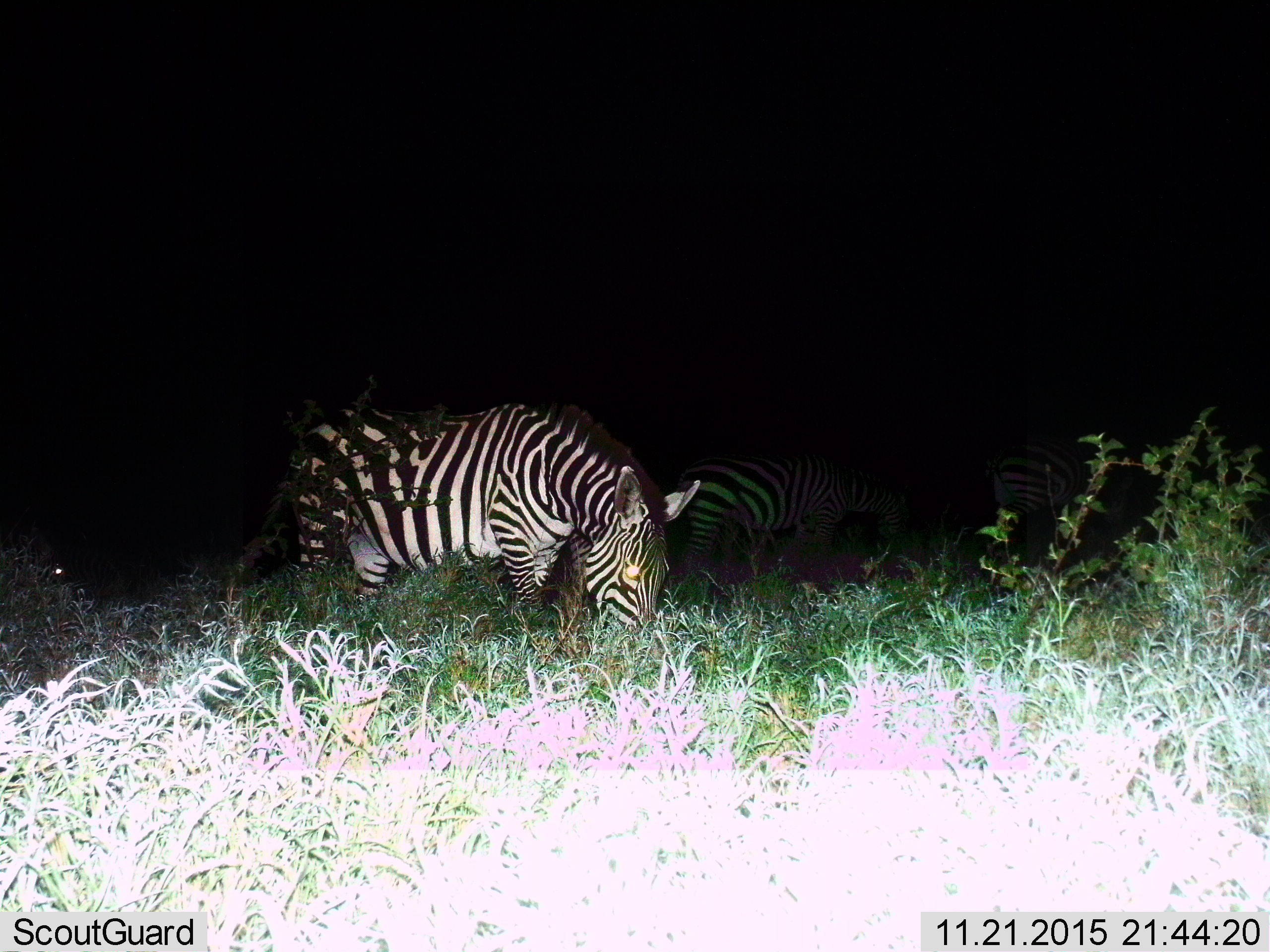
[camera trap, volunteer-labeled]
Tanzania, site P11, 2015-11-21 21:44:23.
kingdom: Animalia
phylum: Chordata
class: Mammalia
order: Perissodactyla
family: Equidae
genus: Equus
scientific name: Equus quagga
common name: plains zebra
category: zebra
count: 3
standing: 20%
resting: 10%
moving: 0%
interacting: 0%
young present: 0%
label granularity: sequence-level